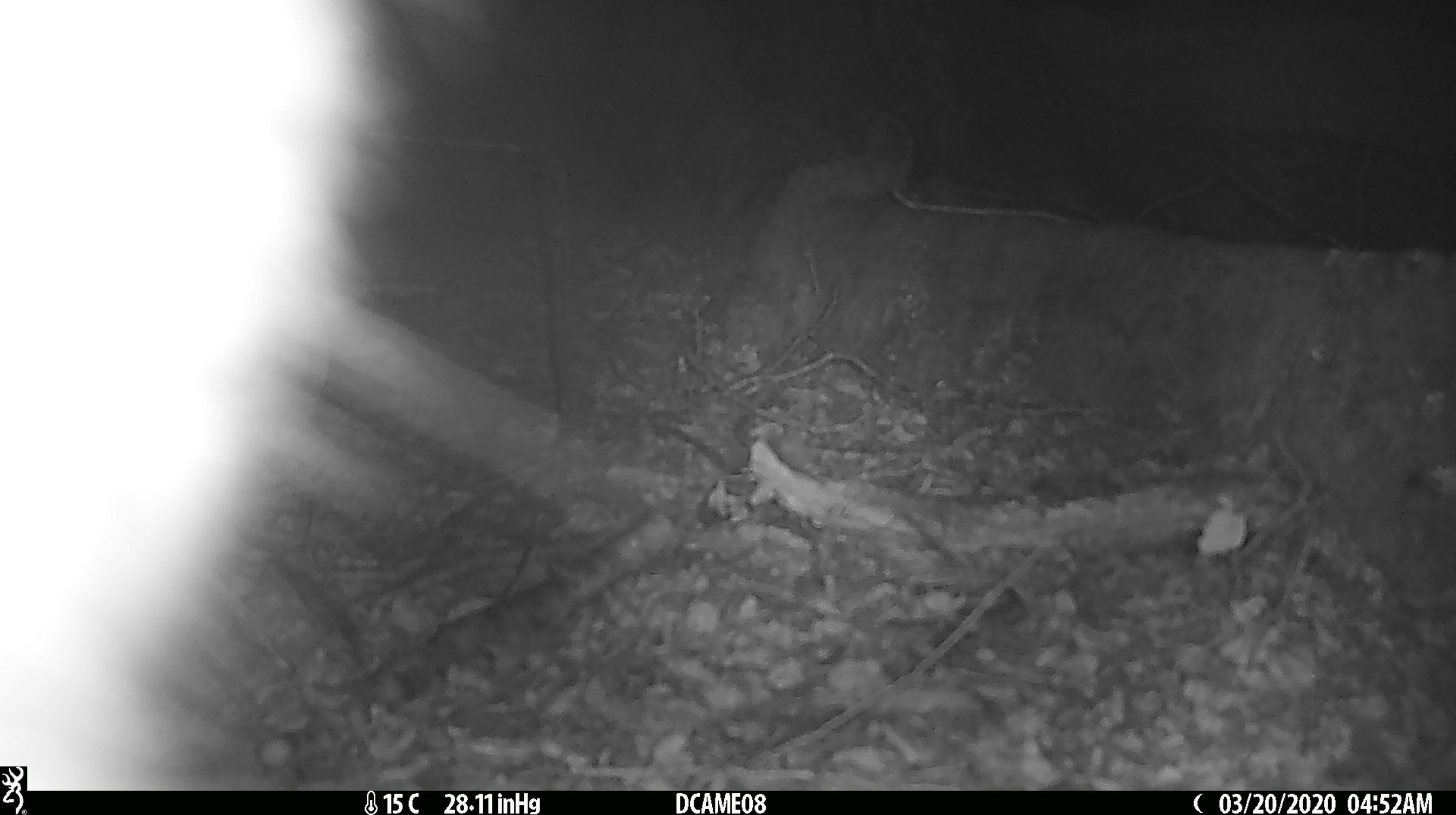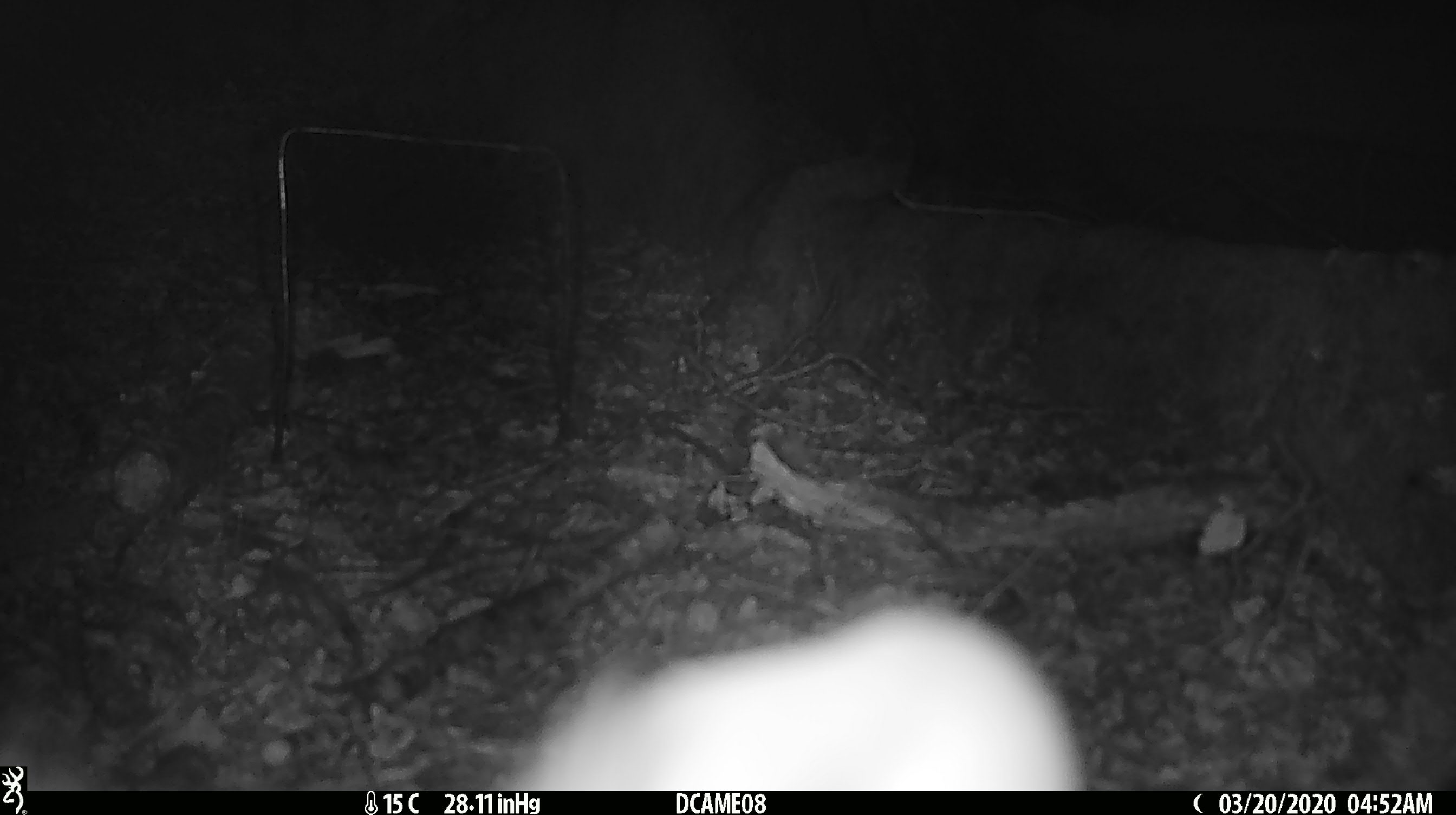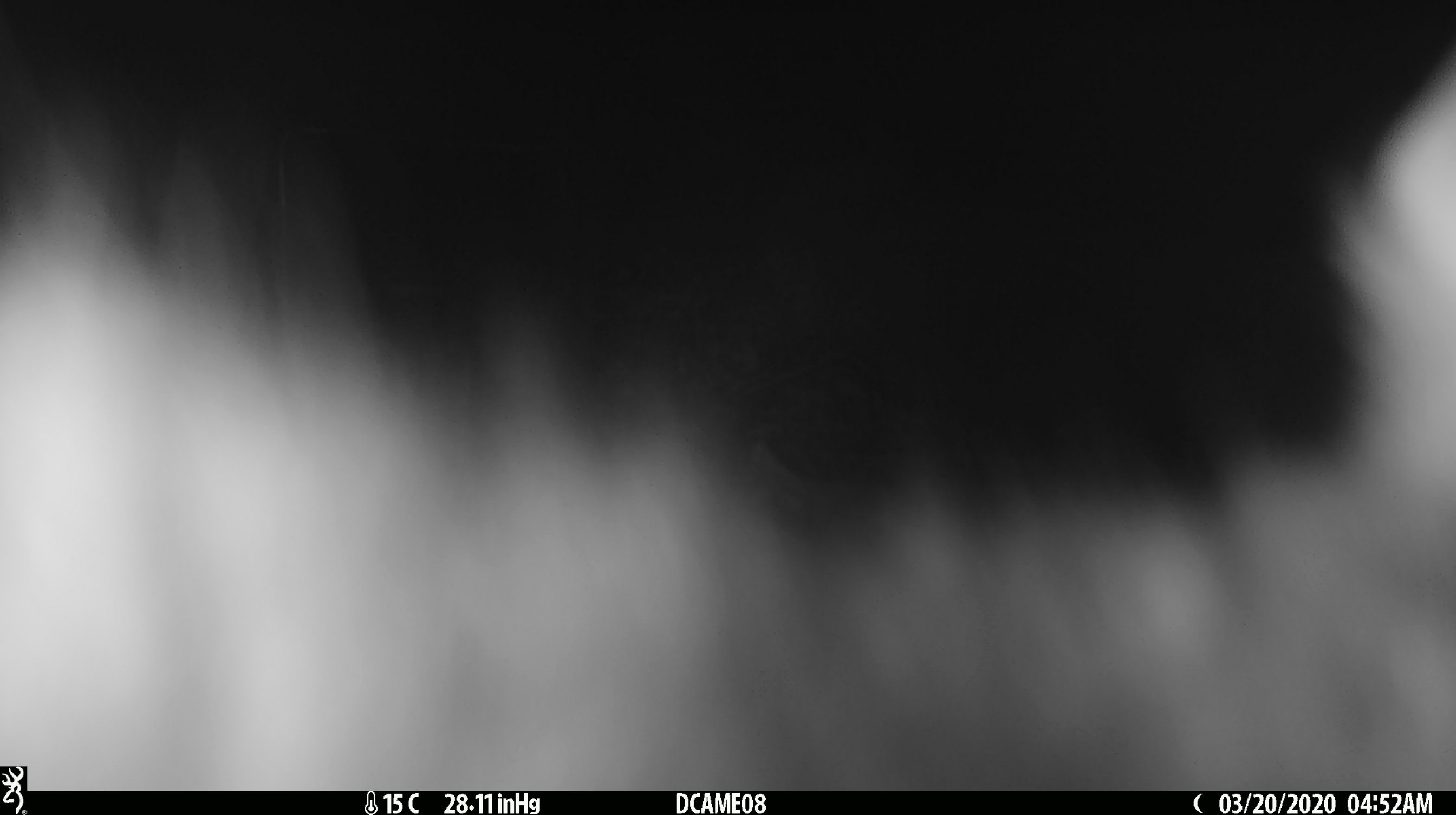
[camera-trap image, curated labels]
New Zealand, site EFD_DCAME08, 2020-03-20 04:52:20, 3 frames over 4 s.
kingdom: Animalia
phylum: Chordata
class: Mammalia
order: Diprotodontia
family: Phalangeridae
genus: Trichosurus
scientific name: Trichosurus vulpecula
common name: common brushtail possum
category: possum